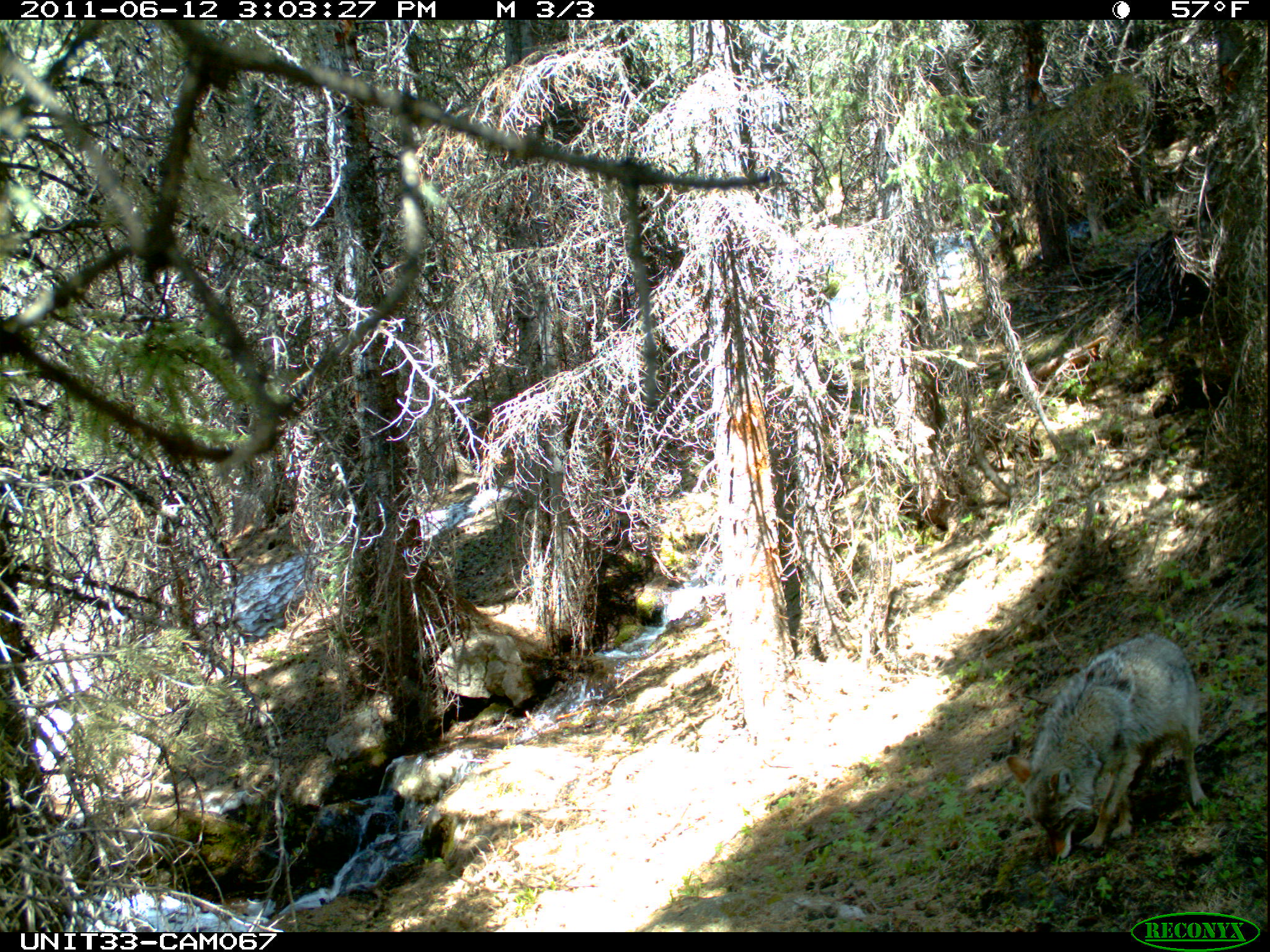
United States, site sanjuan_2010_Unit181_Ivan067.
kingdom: Animalia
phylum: Chordata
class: Mammalia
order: Carnivora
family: Canidae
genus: Canis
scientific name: Canis latrans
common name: coyote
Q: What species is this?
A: Canis latrans (coyote).